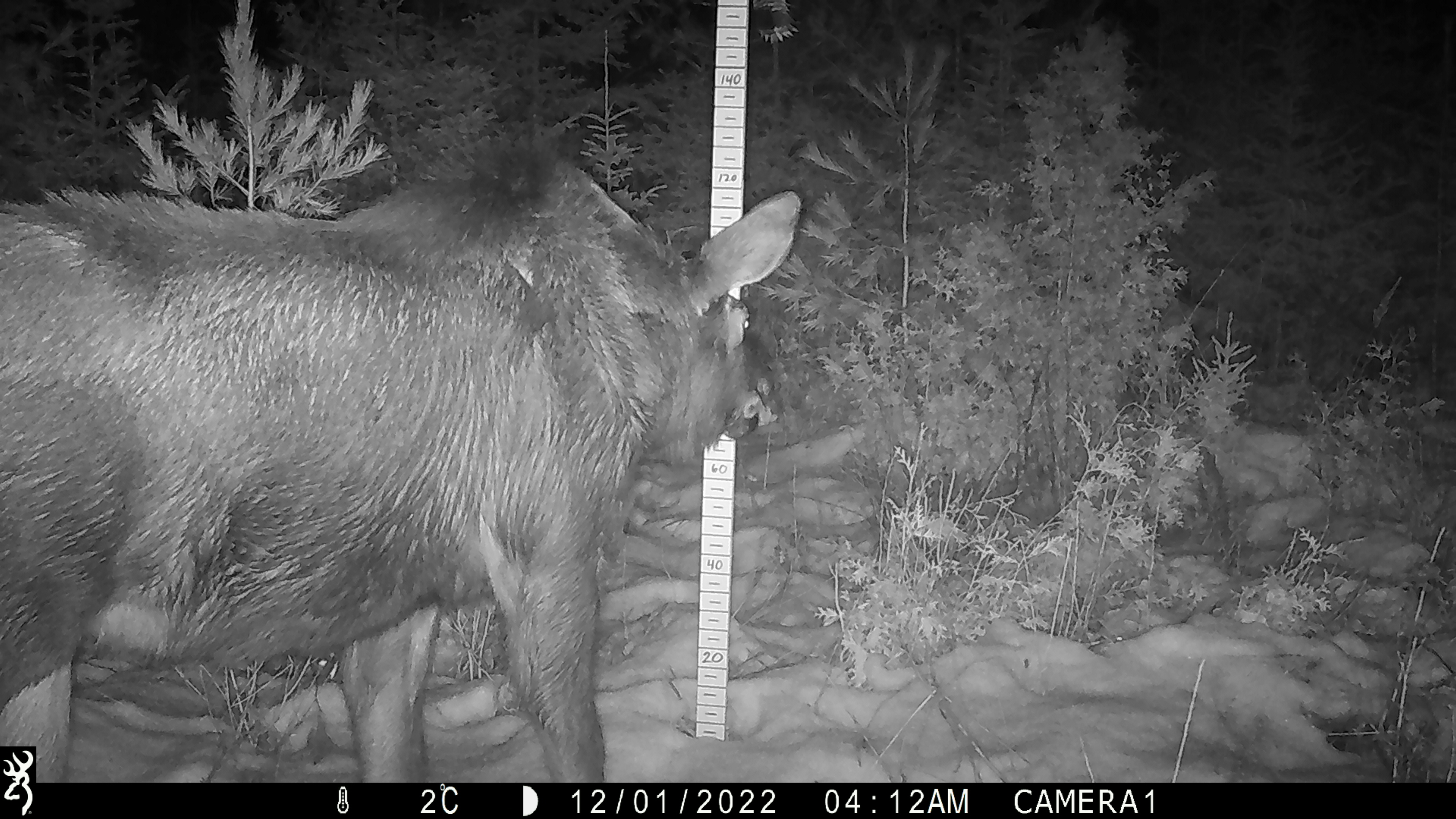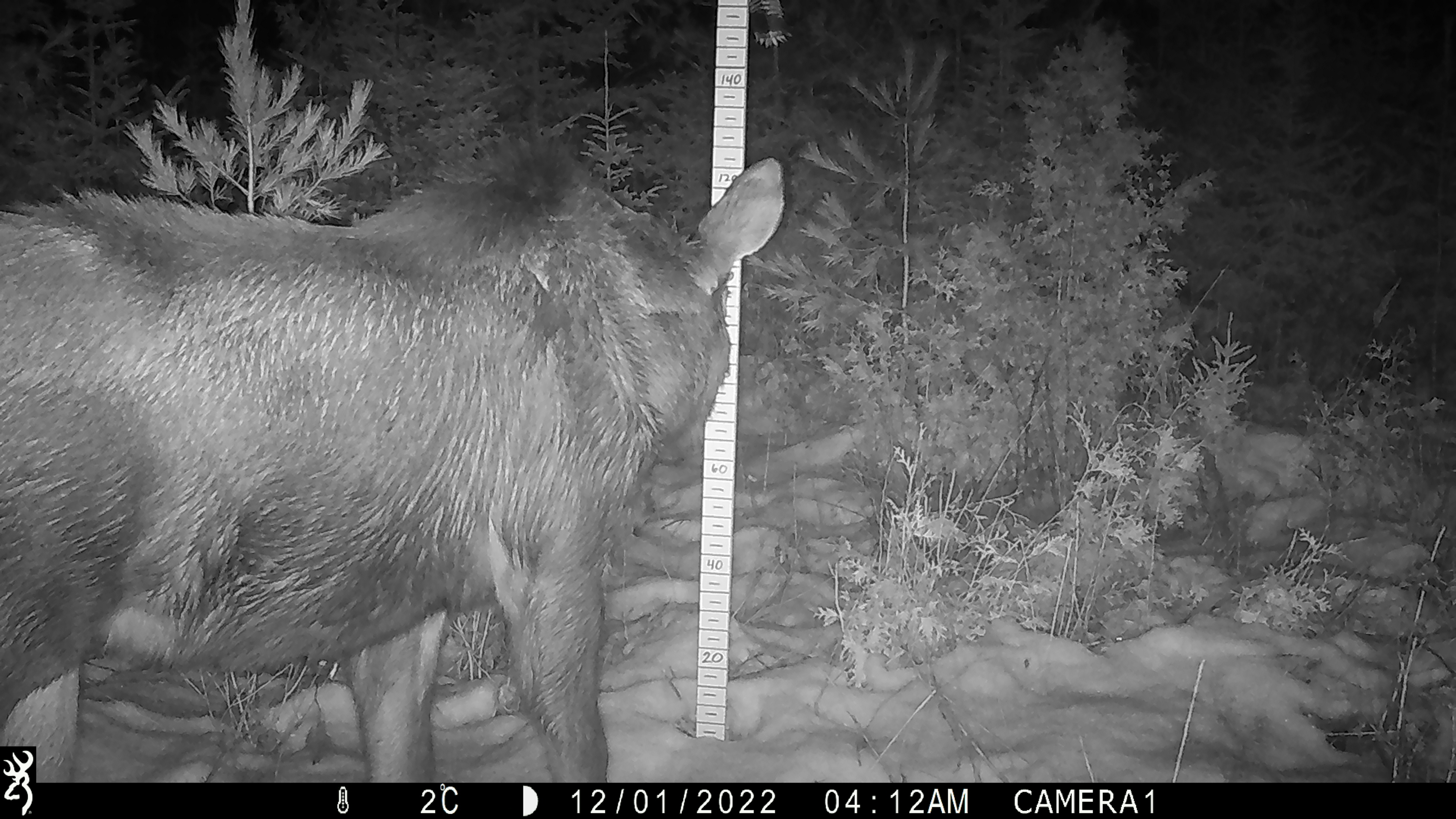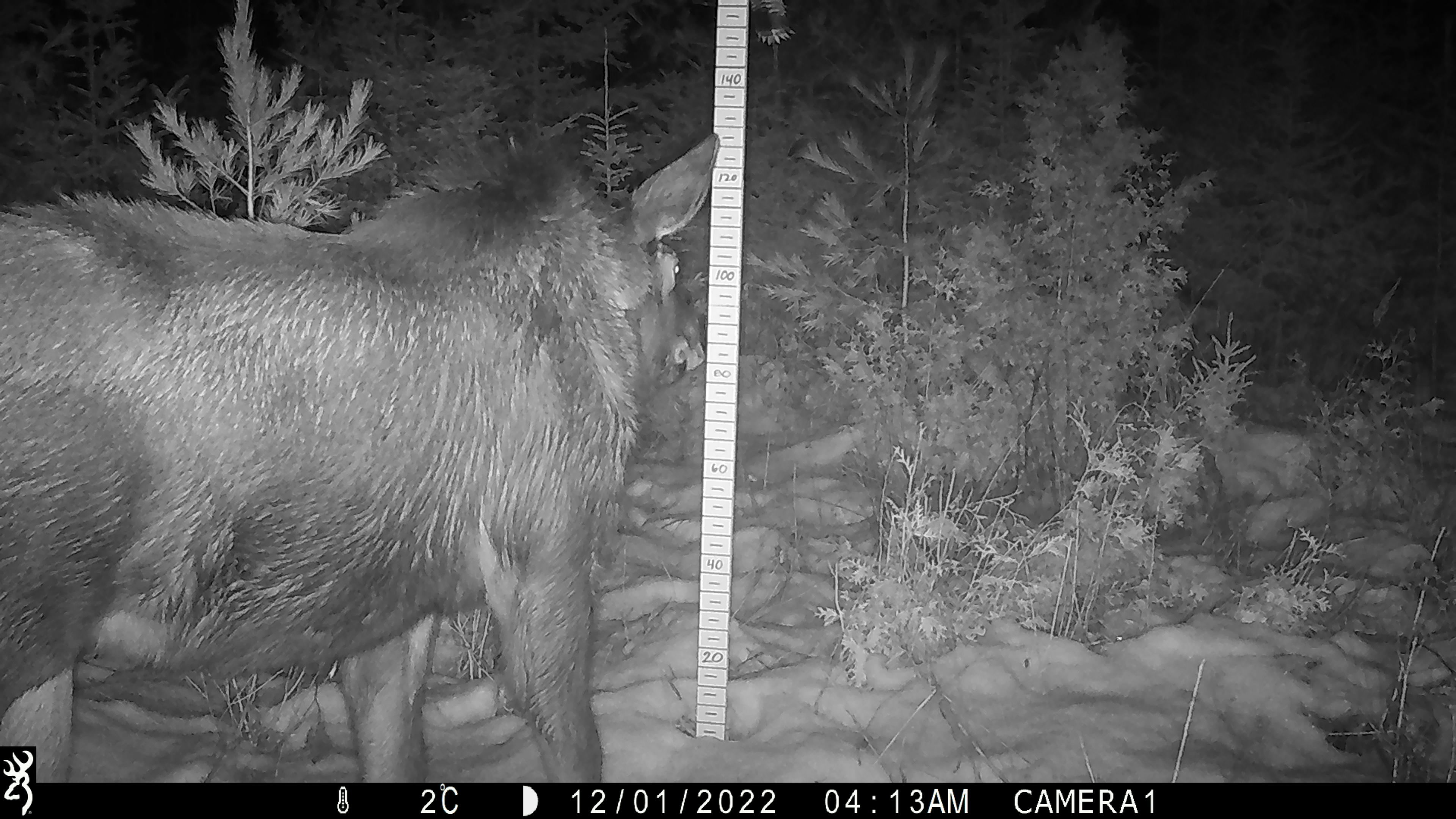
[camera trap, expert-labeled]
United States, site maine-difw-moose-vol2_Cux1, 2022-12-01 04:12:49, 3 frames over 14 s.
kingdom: Animalia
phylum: Chordata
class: Mammalia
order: Artiodactyla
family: Cervidae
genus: Alces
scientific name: Alces alces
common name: moose